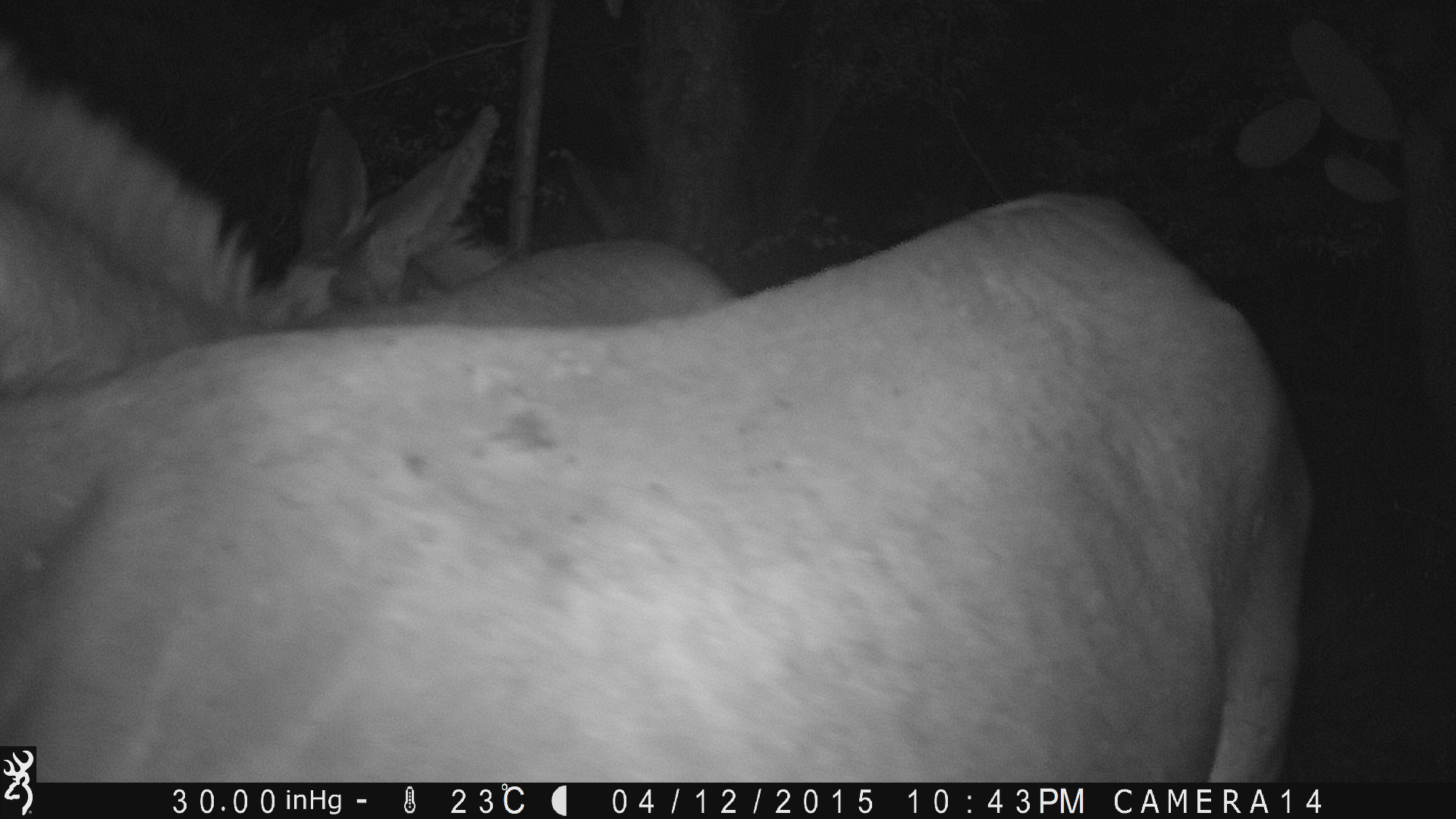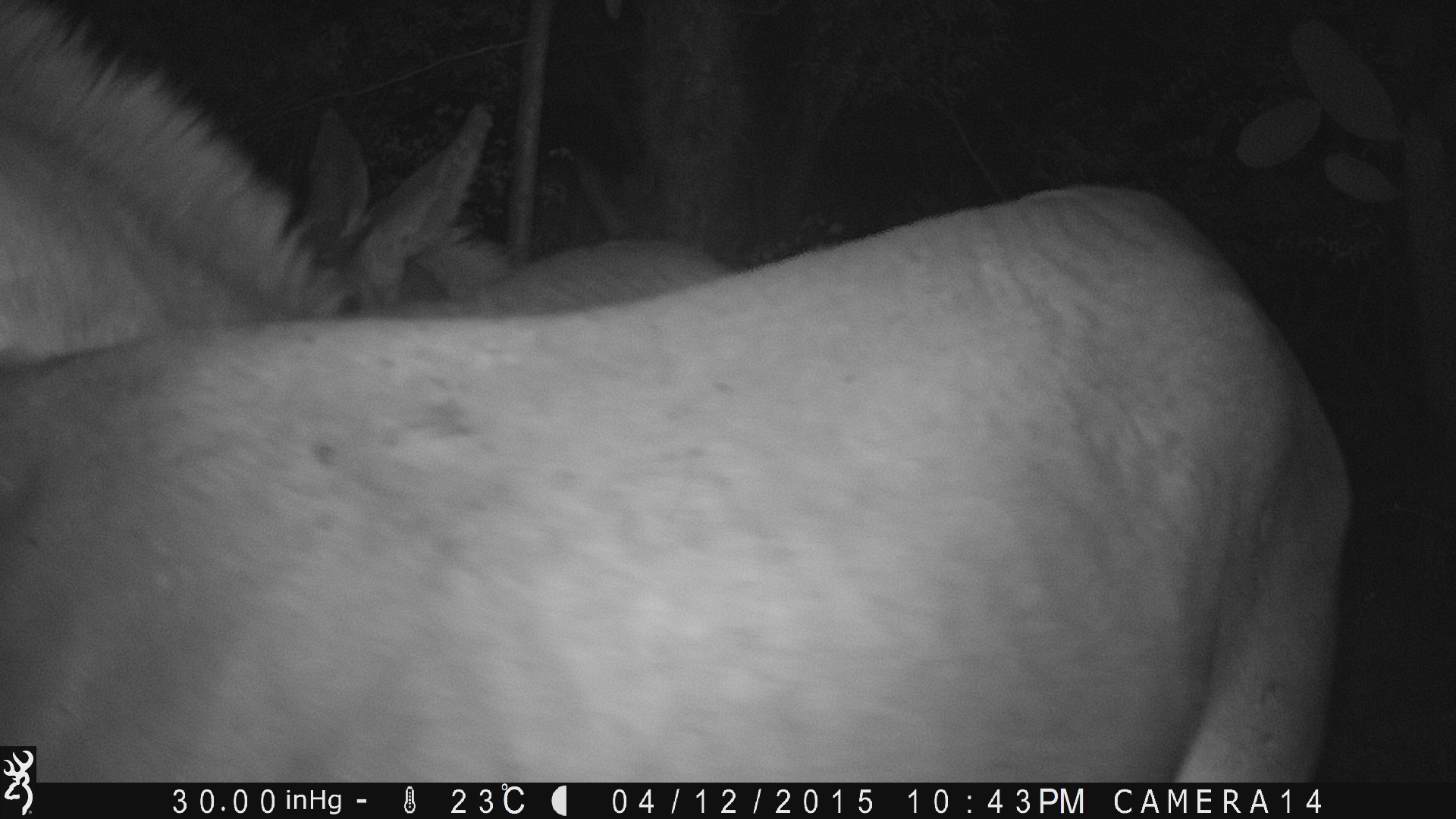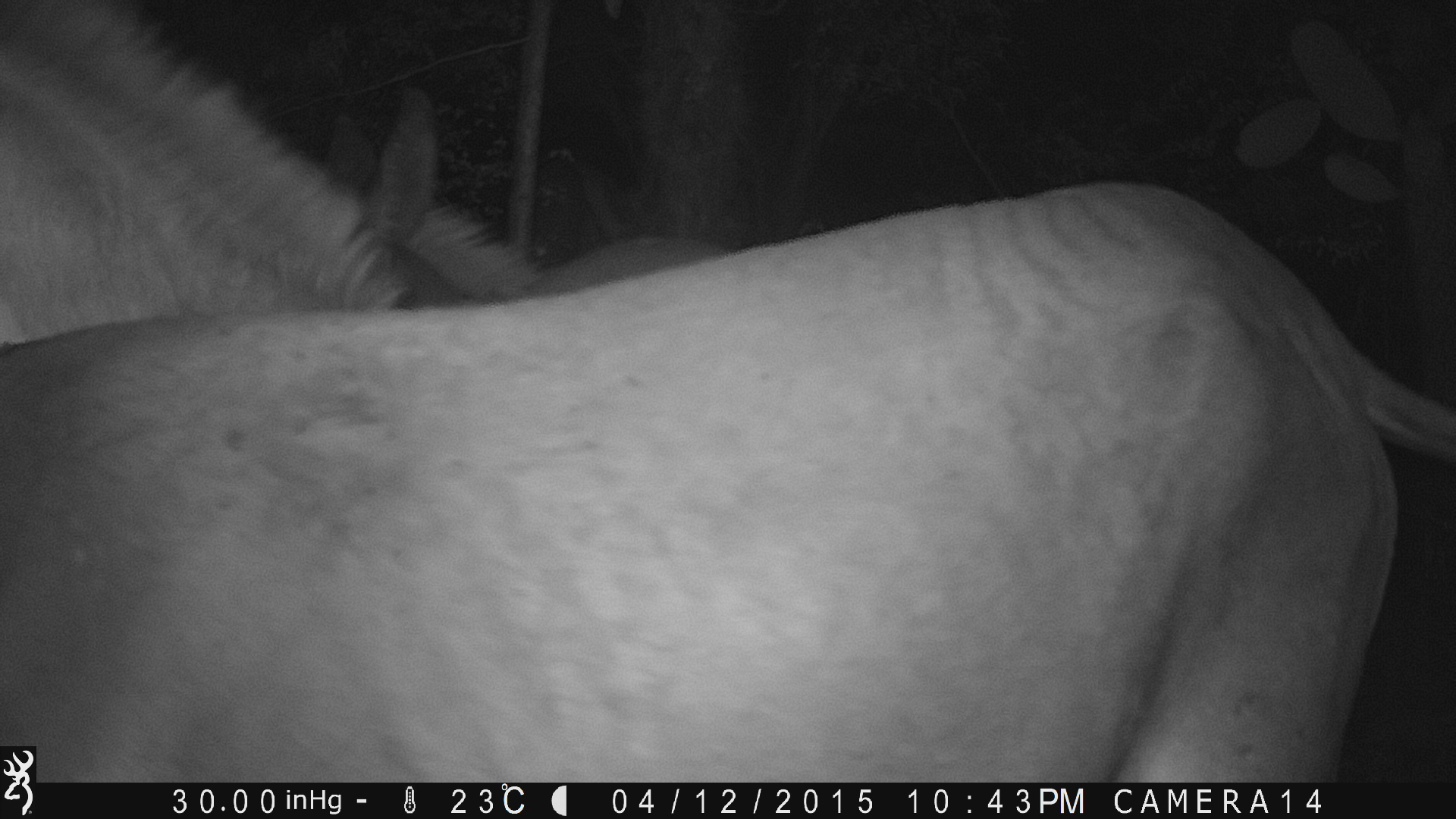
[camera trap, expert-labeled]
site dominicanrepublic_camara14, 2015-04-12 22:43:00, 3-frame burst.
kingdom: Animalia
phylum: Chordata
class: Mammalia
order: Perissodactyla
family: Equidae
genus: Equus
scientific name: Equus asinus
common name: donkey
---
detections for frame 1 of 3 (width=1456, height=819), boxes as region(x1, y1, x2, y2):
donkey: region(0, 189, 1325, 792); region(0, 45, 513, 364)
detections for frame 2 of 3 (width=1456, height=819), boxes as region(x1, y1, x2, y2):
donkey: region(0, 0, 1382, 747)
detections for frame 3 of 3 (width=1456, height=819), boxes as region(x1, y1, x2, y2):
donkey: region(0, 111, 1448, 743); region(0, 5, 539, 338)